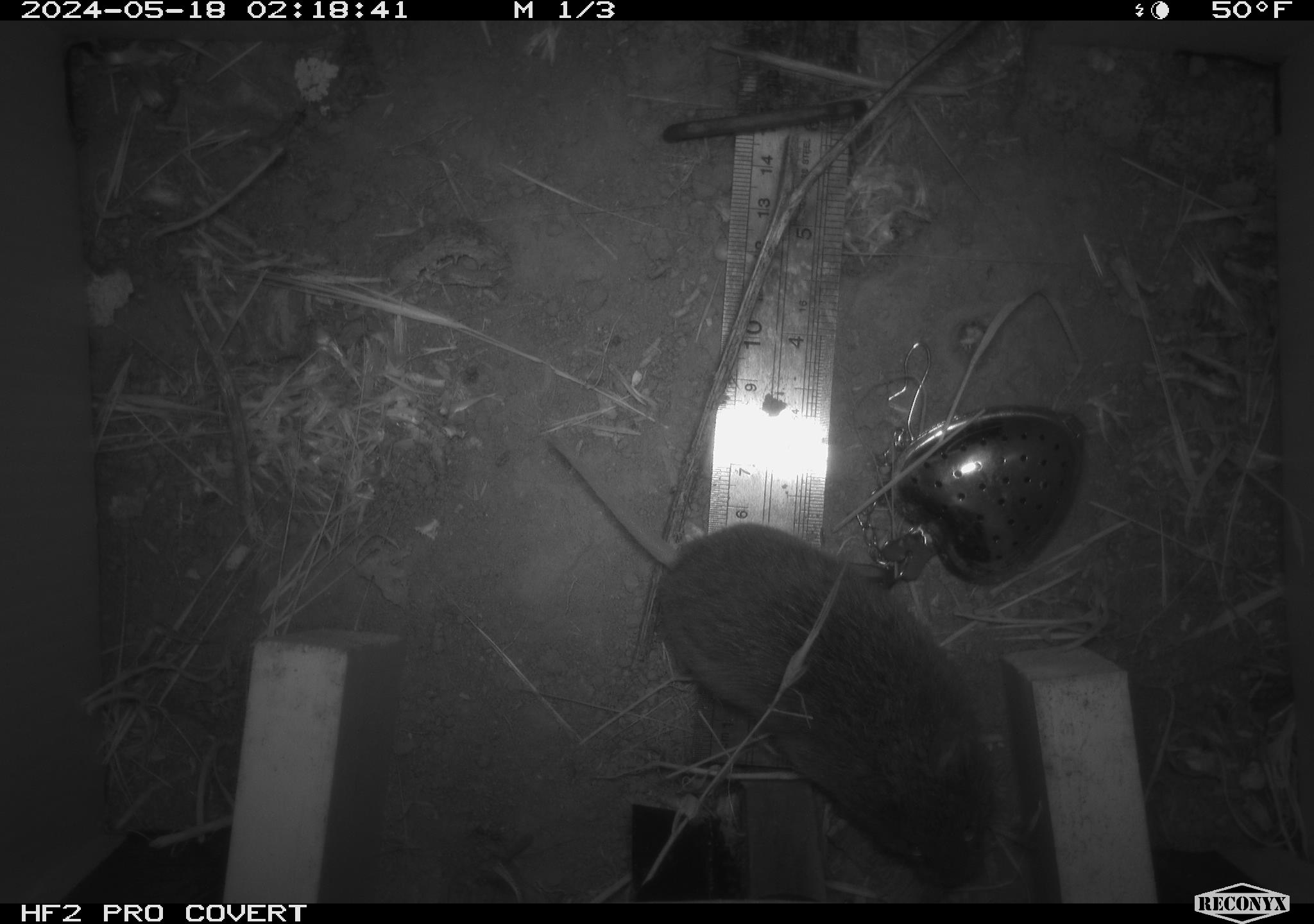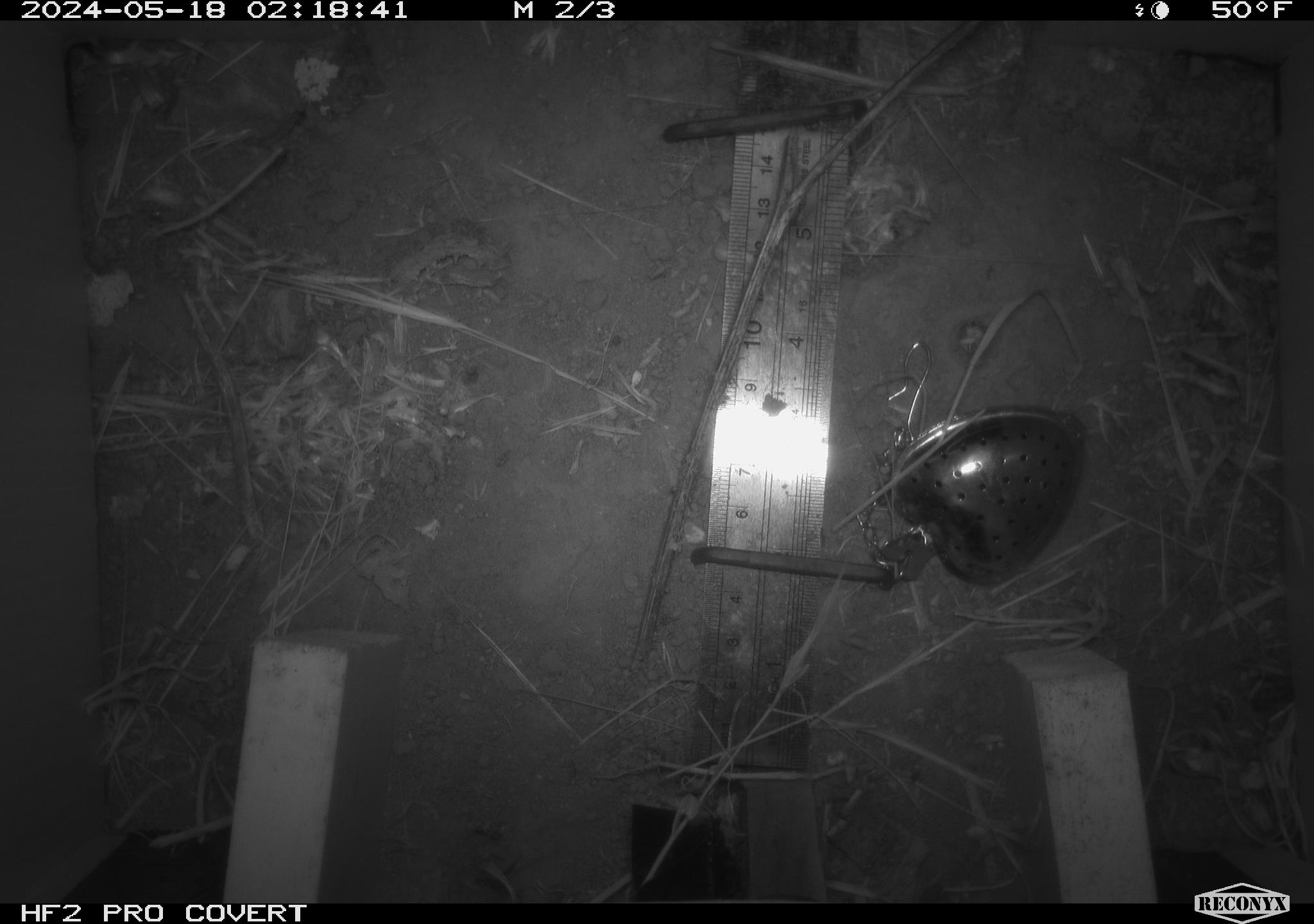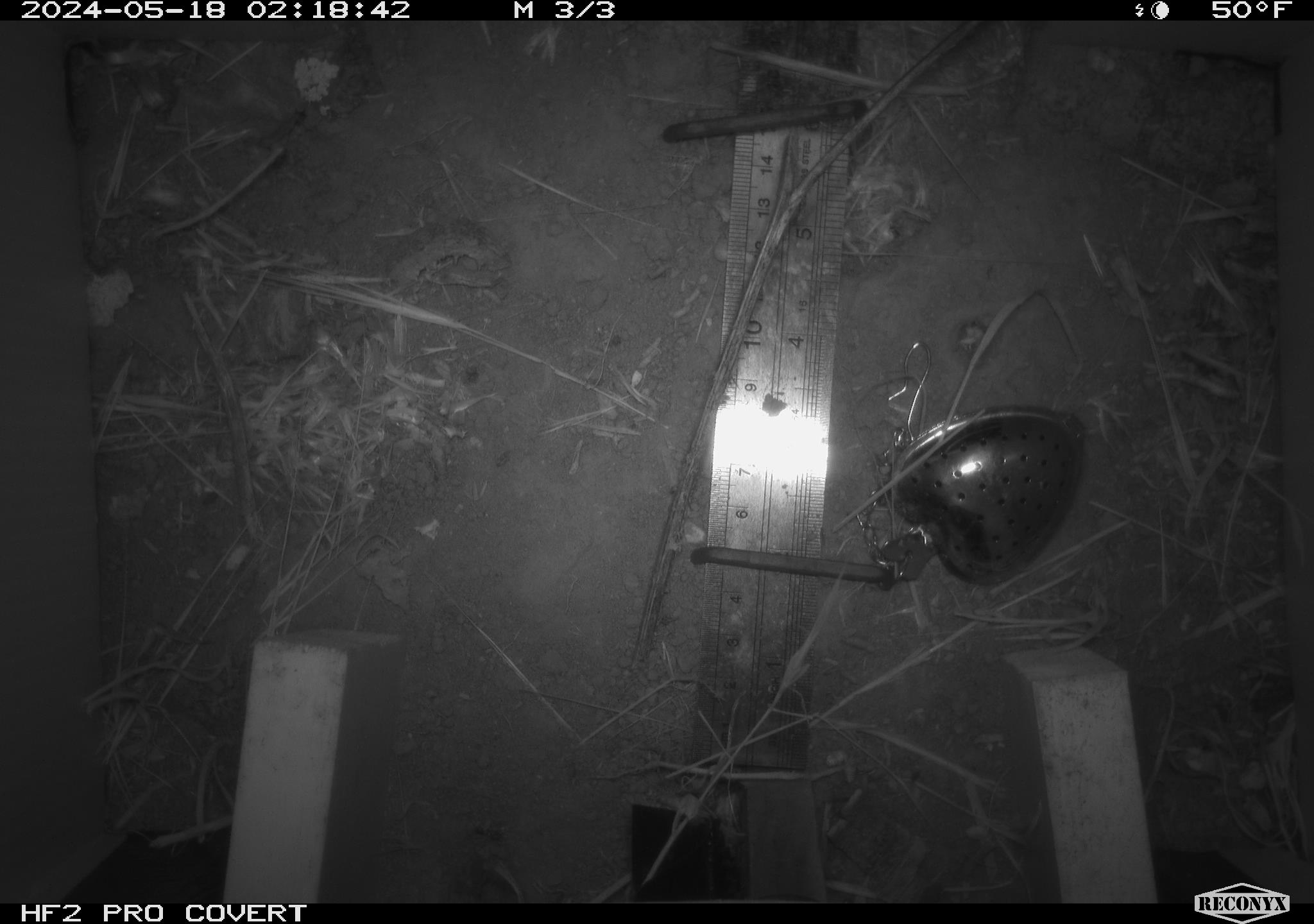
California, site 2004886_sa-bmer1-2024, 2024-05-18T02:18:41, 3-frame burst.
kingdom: Animalia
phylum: Chordata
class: Mammalia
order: Rodentia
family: Cricetidae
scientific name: Arvicolinae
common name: voles, lemmings, and muskrats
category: arvicolinae subfamily